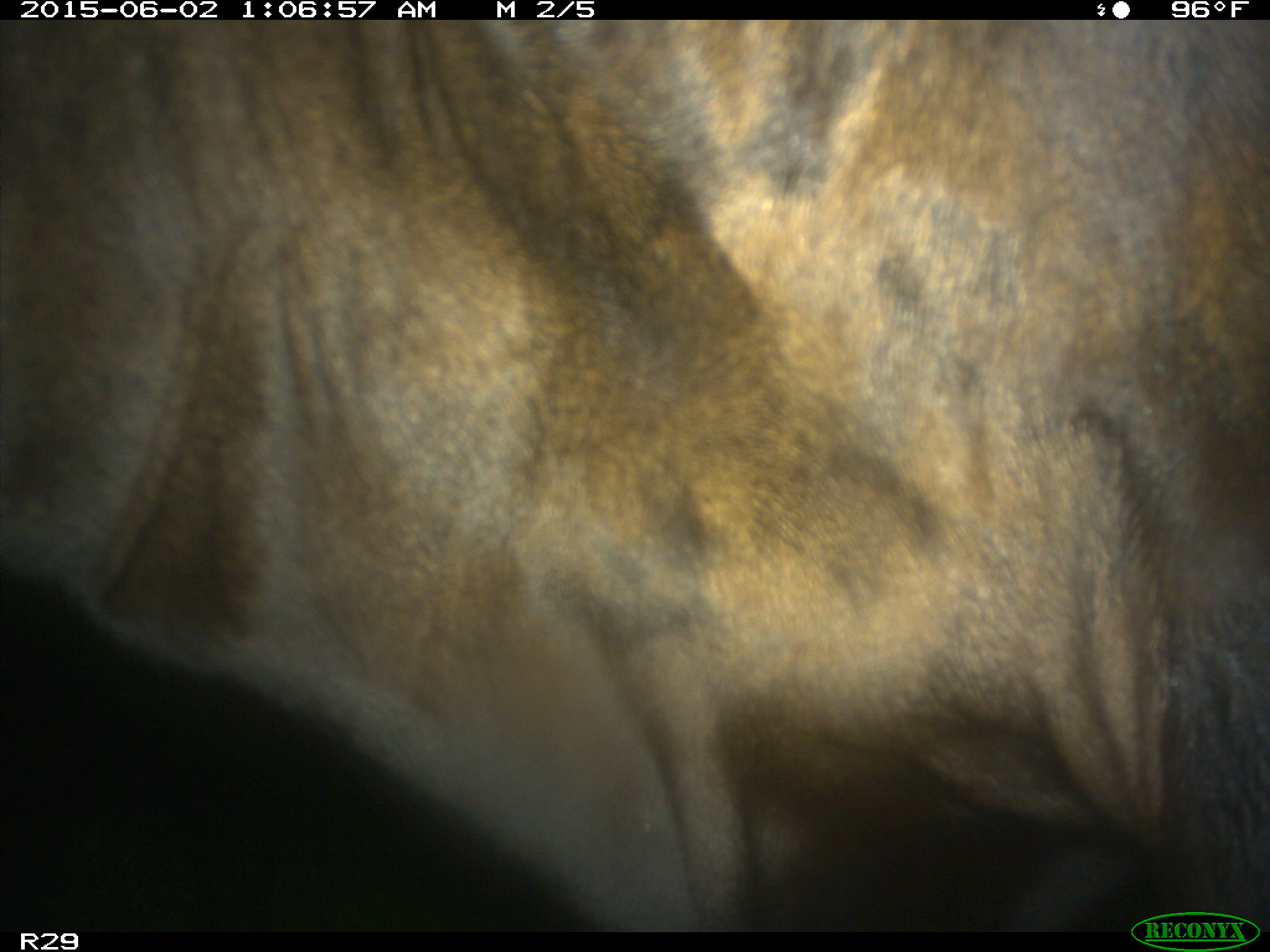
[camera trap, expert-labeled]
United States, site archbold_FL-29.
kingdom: Animalia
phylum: Chordata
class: Mammalia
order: Artiodactyla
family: Bovidae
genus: Bos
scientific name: Bos taurus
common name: domestic cow